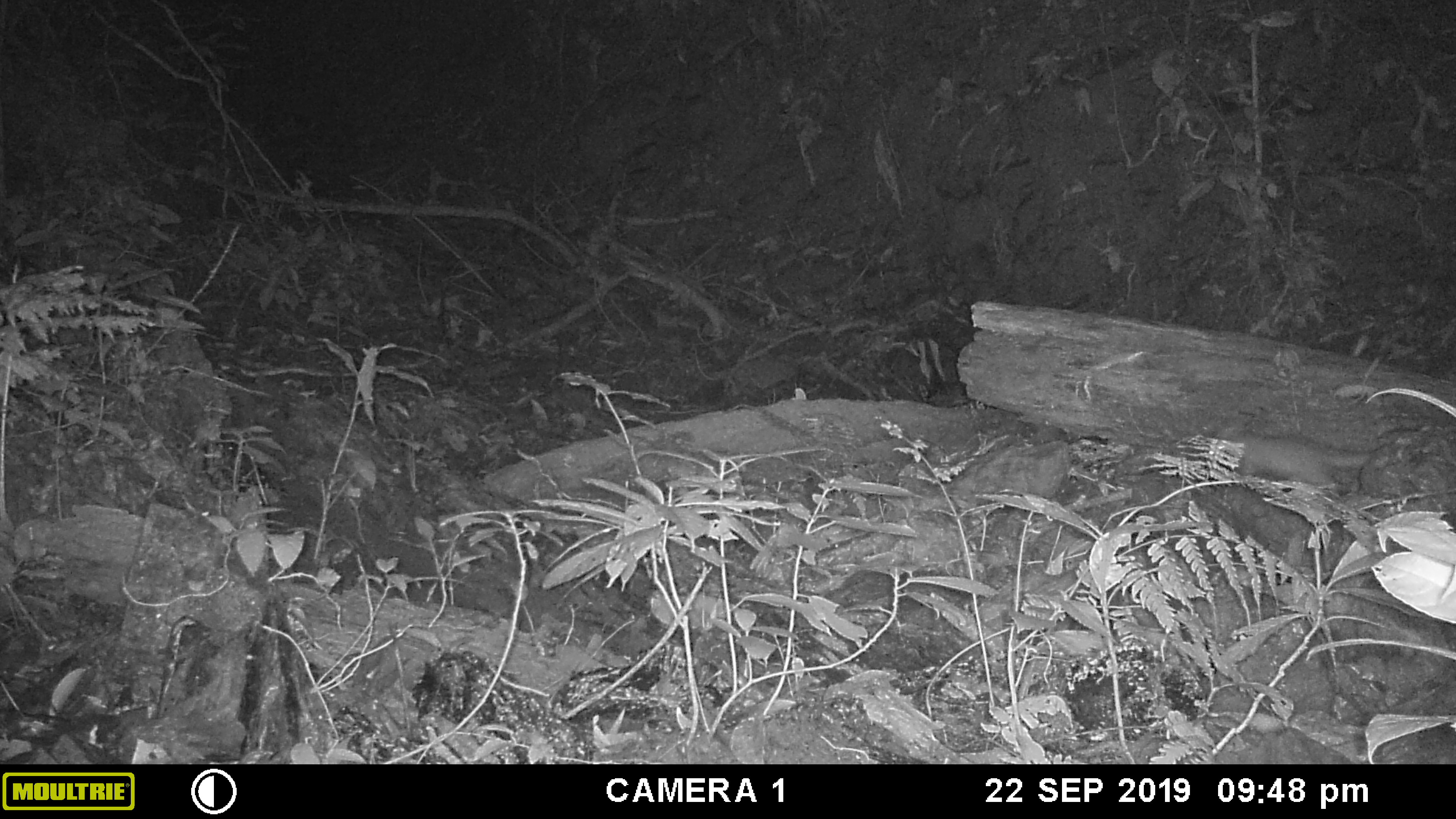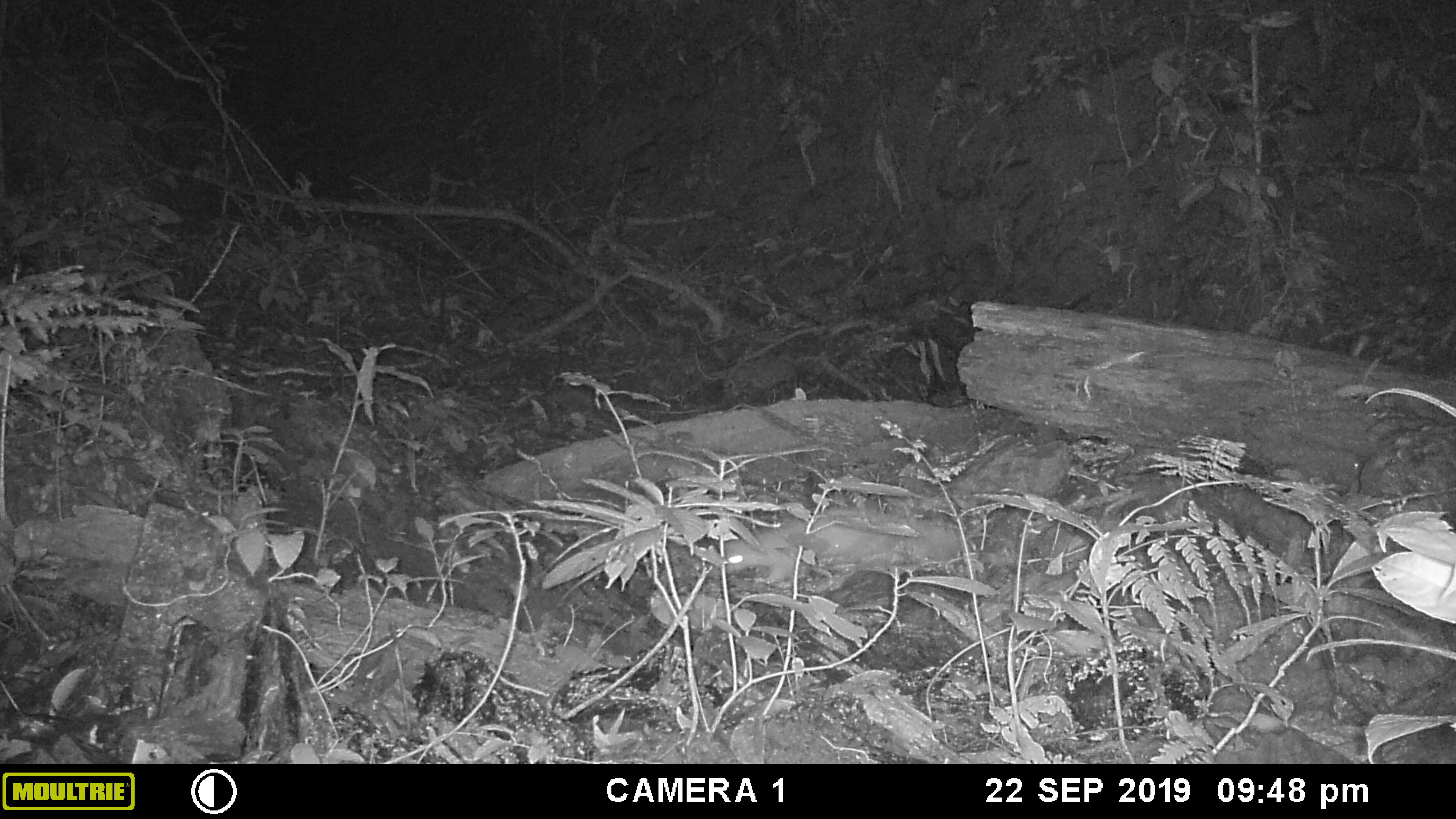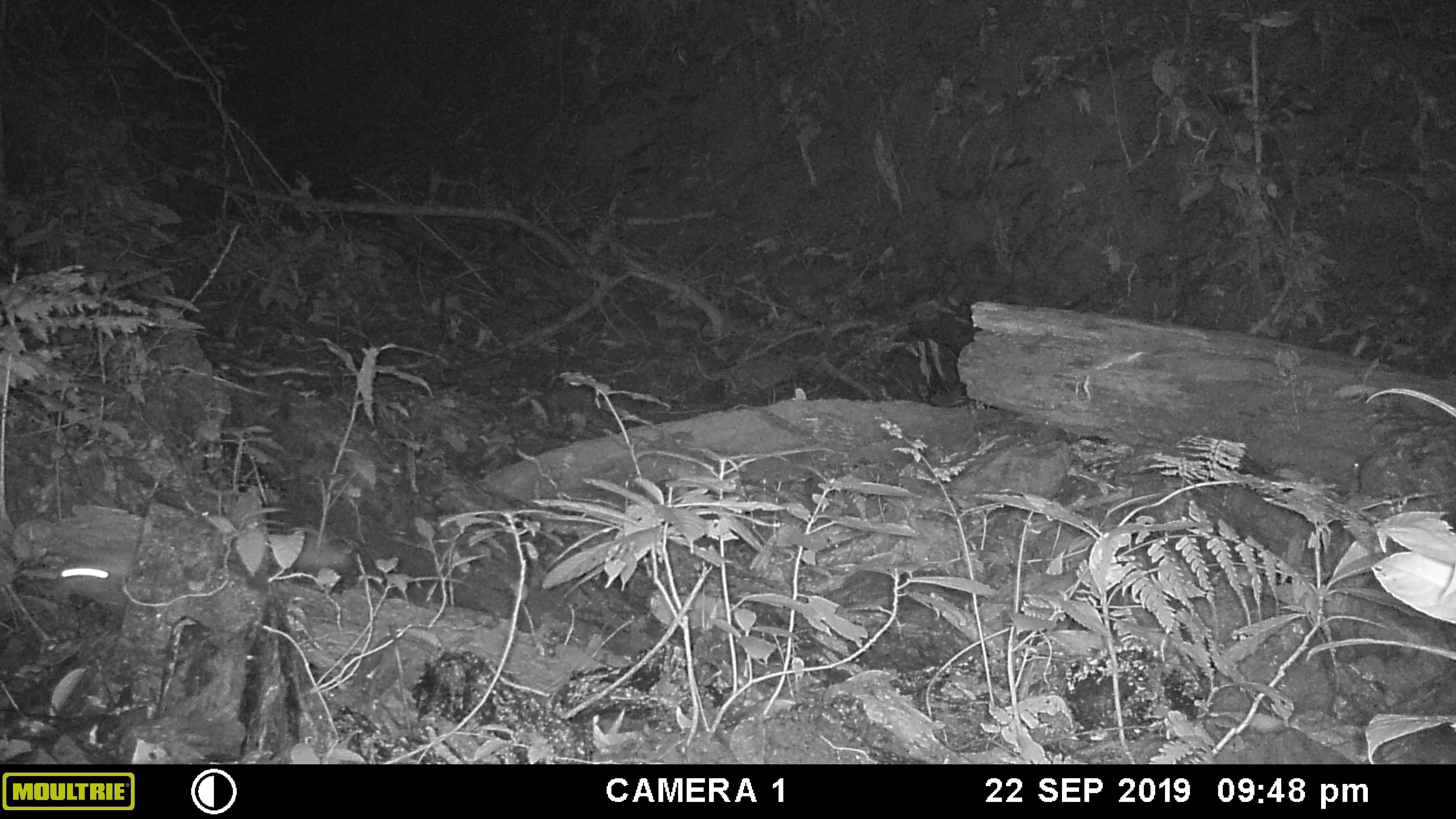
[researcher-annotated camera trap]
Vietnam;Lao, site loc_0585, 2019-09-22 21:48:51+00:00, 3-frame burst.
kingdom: Animalia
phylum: Chordata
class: Mammalia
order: Carnivora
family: Mustelidae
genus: Melogale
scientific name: Melogale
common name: ferret badger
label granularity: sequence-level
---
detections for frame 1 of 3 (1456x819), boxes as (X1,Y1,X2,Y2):
ferret badger: (1209,427,1373,498)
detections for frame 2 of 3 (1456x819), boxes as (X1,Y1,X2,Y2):
ferret badger: (719,505,963,588)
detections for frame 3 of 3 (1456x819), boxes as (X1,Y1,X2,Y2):
ferret badger: (49,526,354,604)